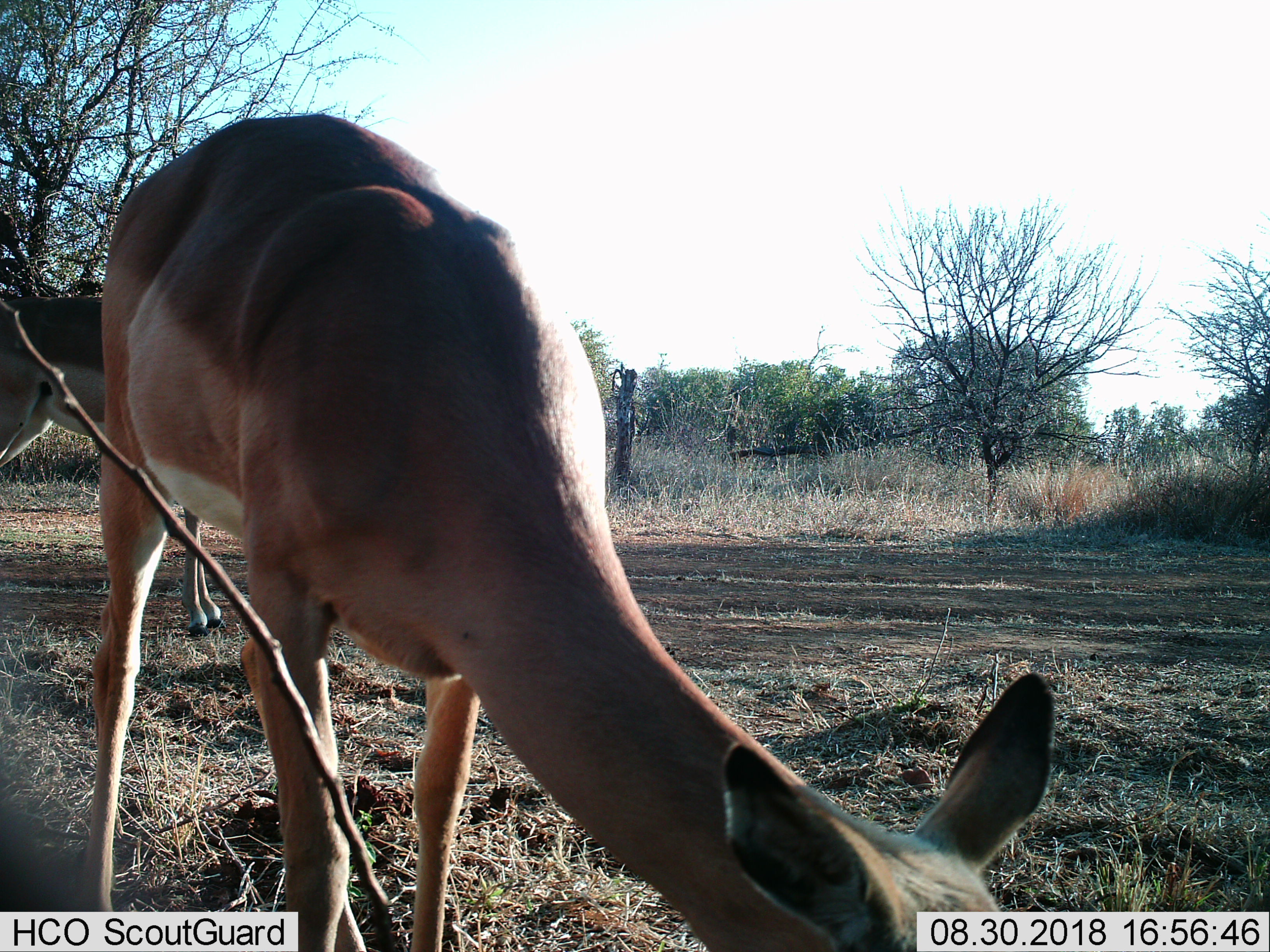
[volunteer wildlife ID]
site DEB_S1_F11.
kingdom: Animalia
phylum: Chordata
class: Mammalia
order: Artiodactyla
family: Bovidae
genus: Aepyceros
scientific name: Aepyceros melampus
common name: impala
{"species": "impala (Aepyceros melampus)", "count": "2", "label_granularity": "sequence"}